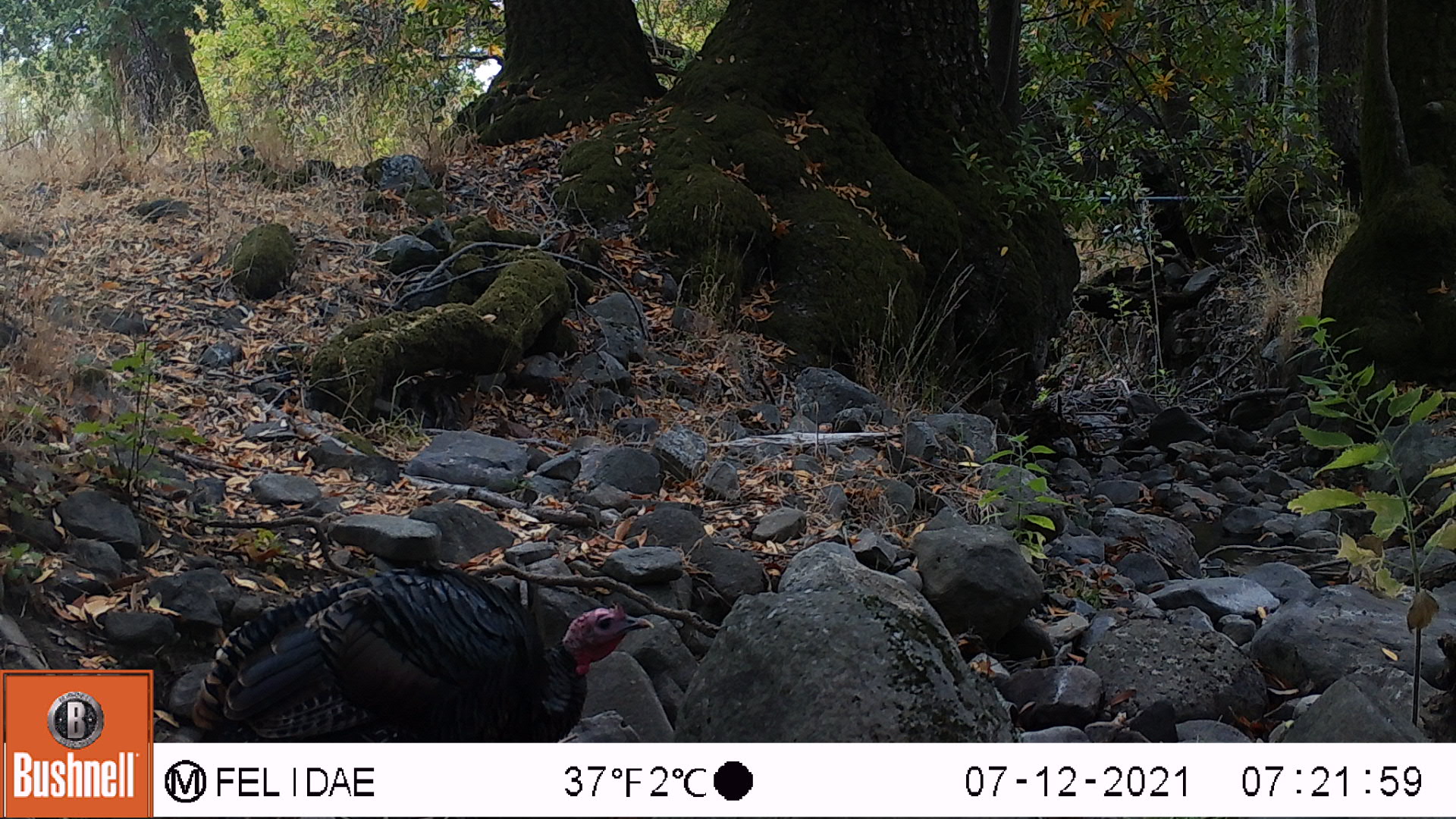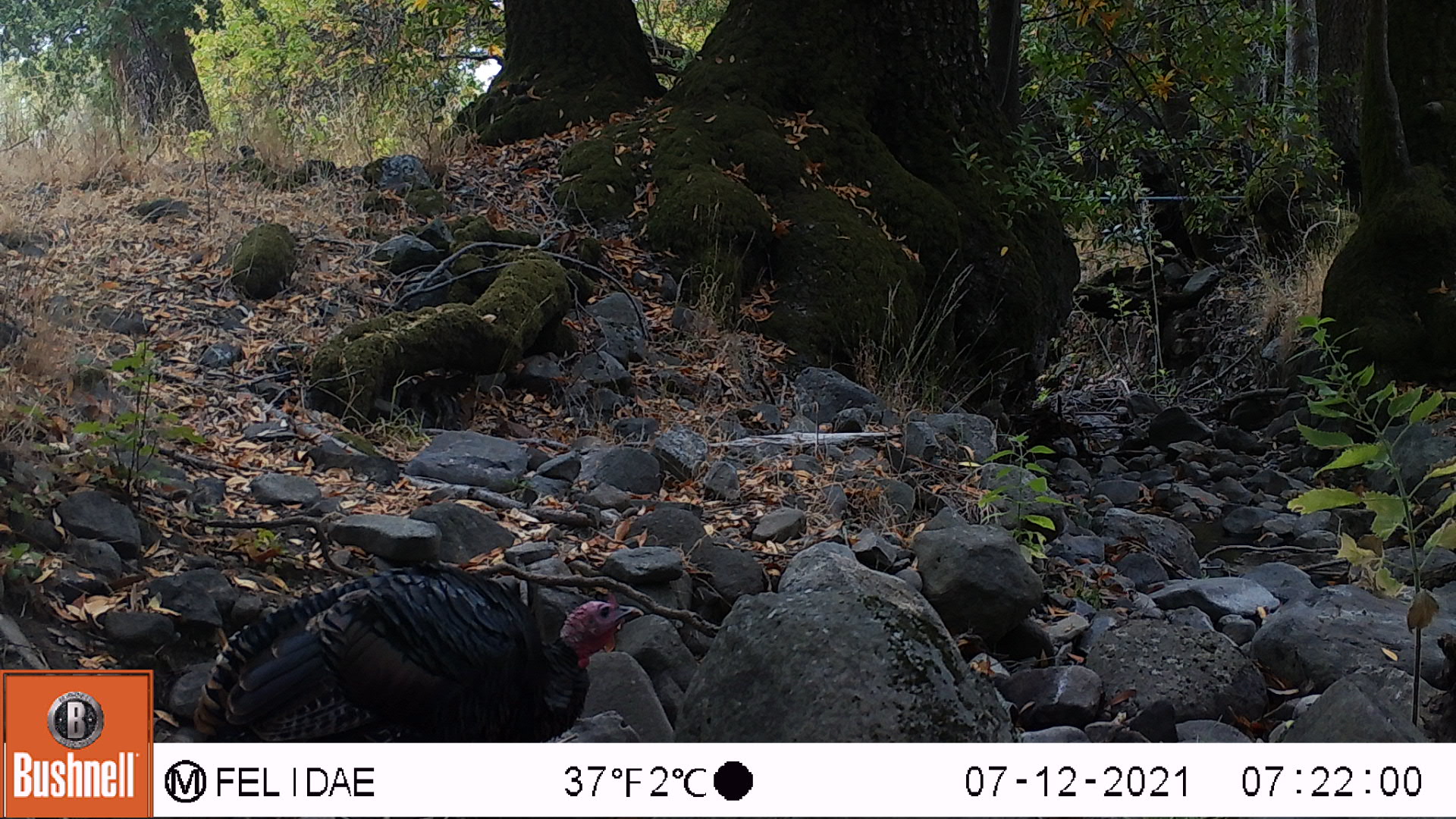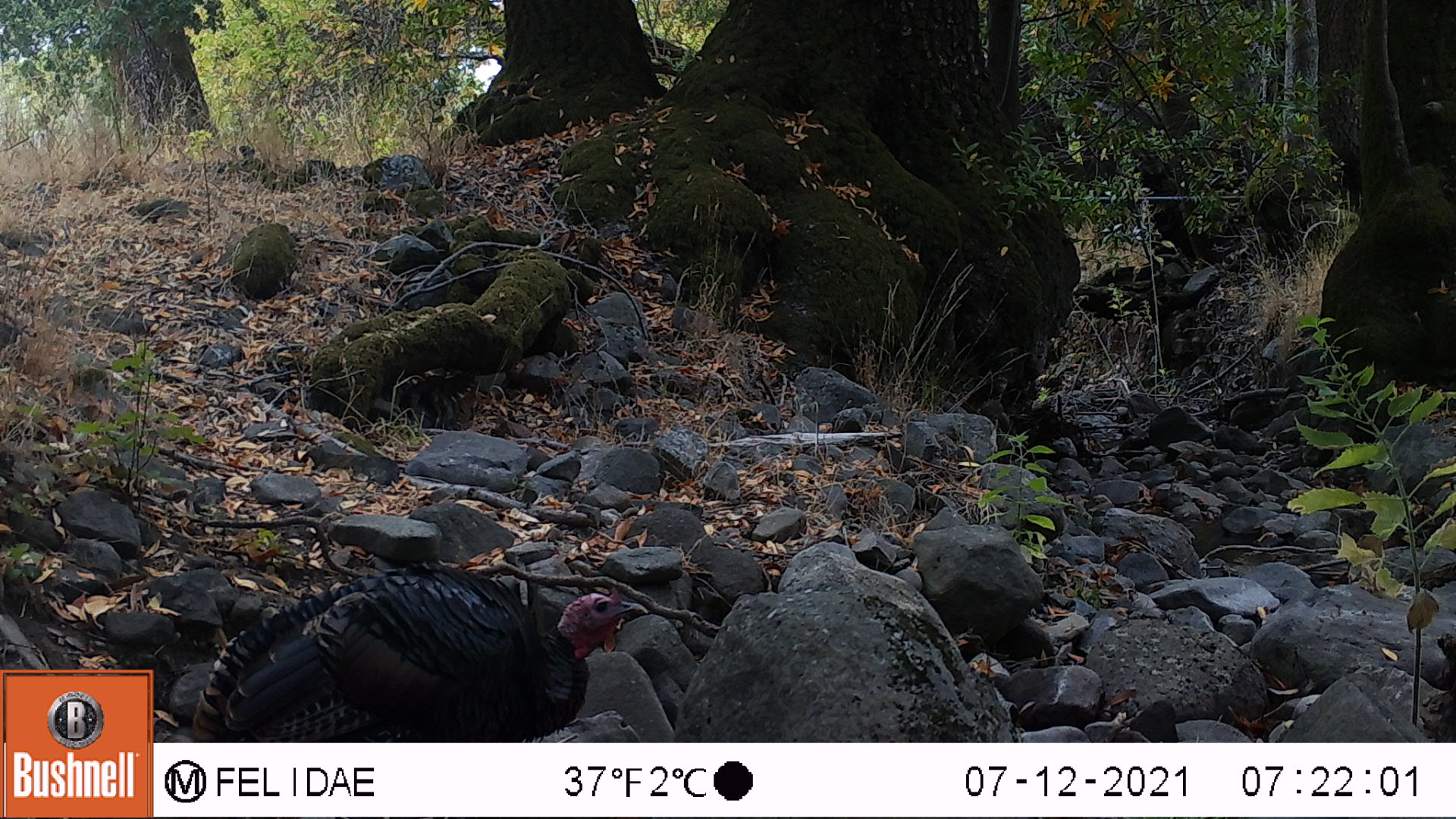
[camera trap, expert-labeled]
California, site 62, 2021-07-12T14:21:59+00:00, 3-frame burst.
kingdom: Animalia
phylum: Chordata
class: Aves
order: Galliformes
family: Phasianidae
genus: Meleagris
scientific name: Meleagris gallopavo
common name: turkey